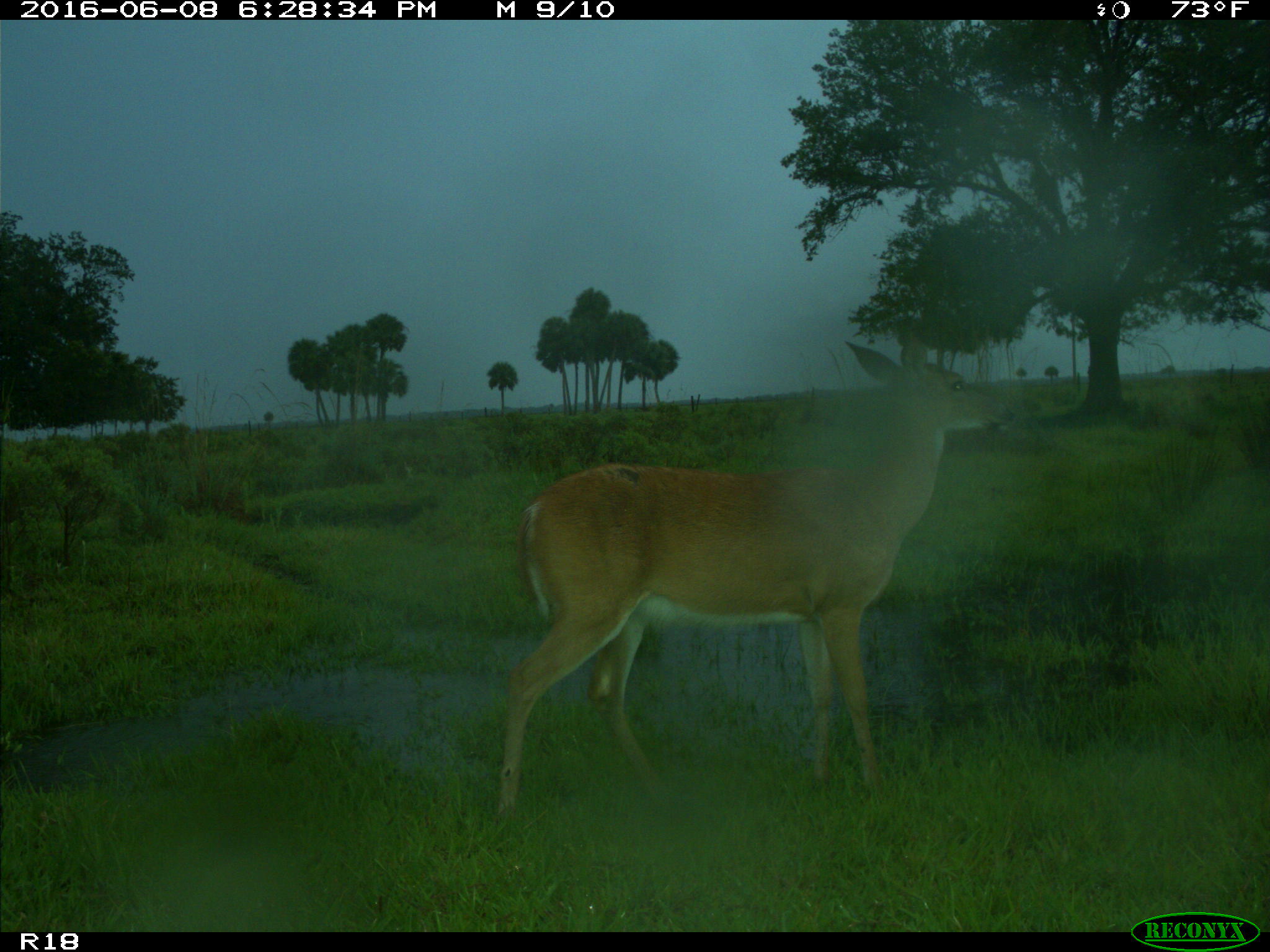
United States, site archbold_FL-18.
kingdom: Animalia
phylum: Chordata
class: Mammalia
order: Artiodactyla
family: Cervidae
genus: Odocoileus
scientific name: Odocoileus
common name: deer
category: unidentified deer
Unidentified deer (deer) (Odocoileus).